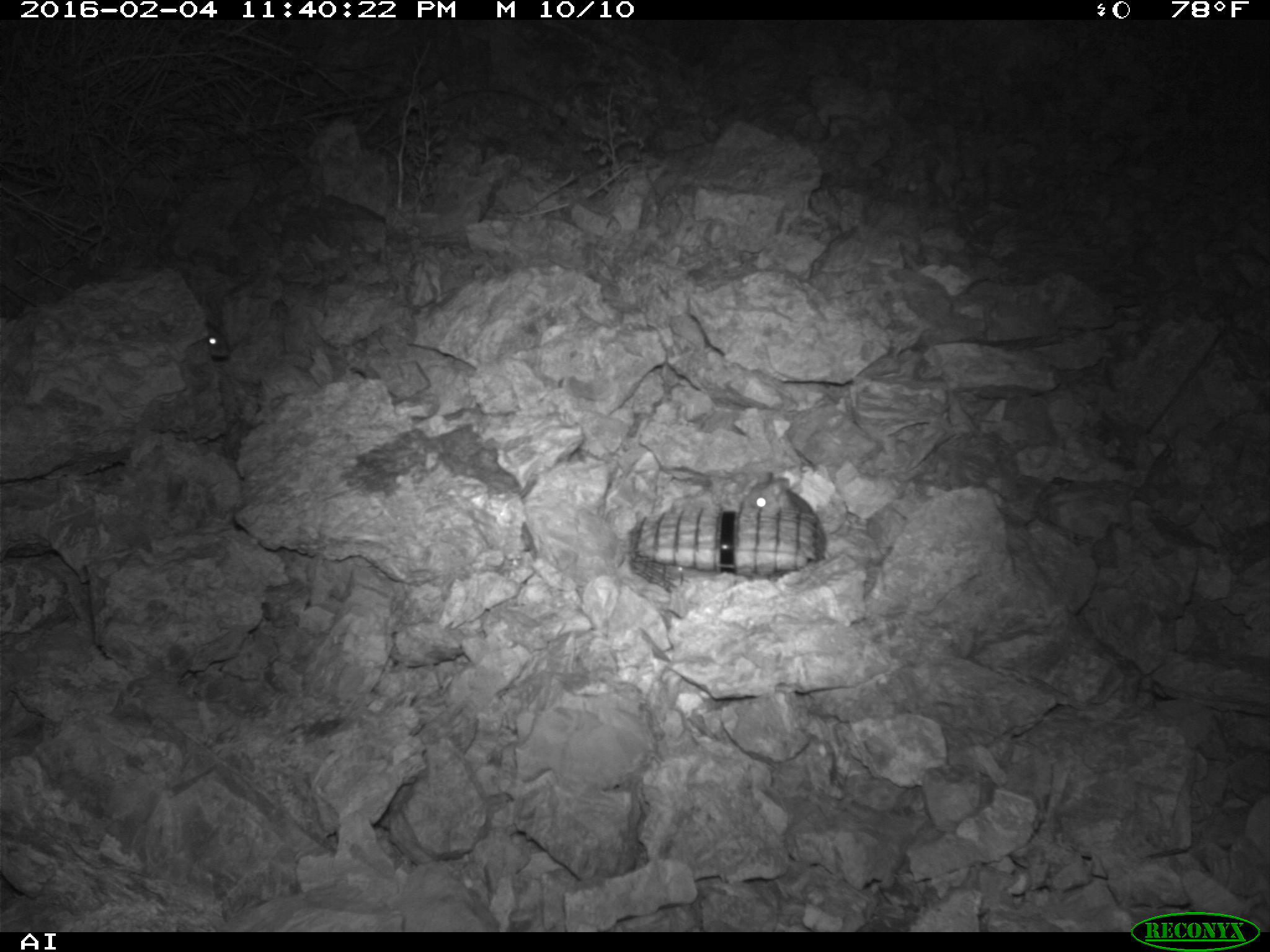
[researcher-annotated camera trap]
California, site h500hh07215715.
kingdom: Animalia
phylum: Chordata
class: Mammalia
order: Rodentia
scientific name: Rodentia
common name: rodent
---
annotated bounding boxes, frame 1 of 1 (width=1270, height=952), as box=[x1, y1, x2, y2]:
rodent: box=[742, 475, 815, 521]; box=[195, 323, 232, 357]